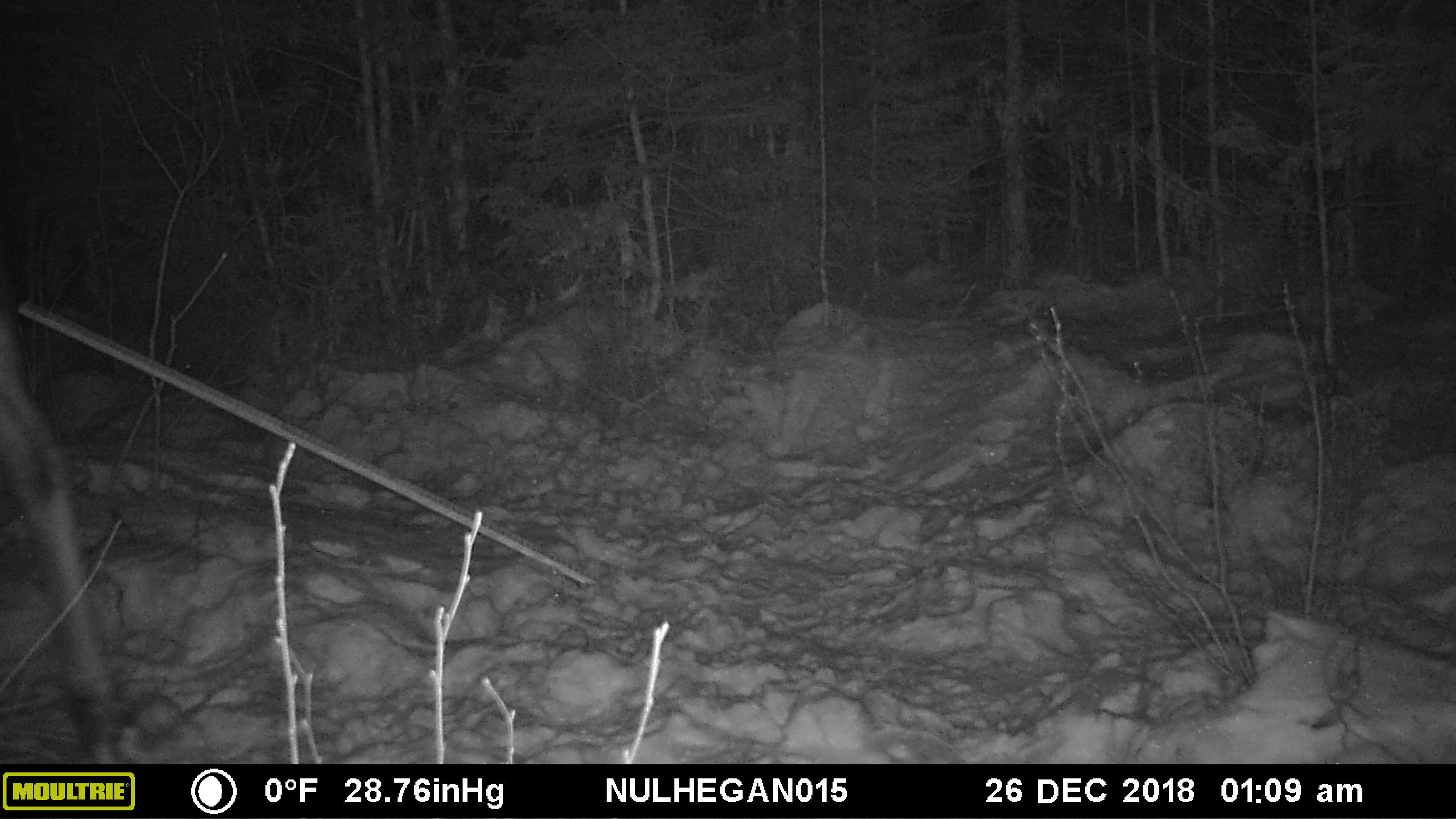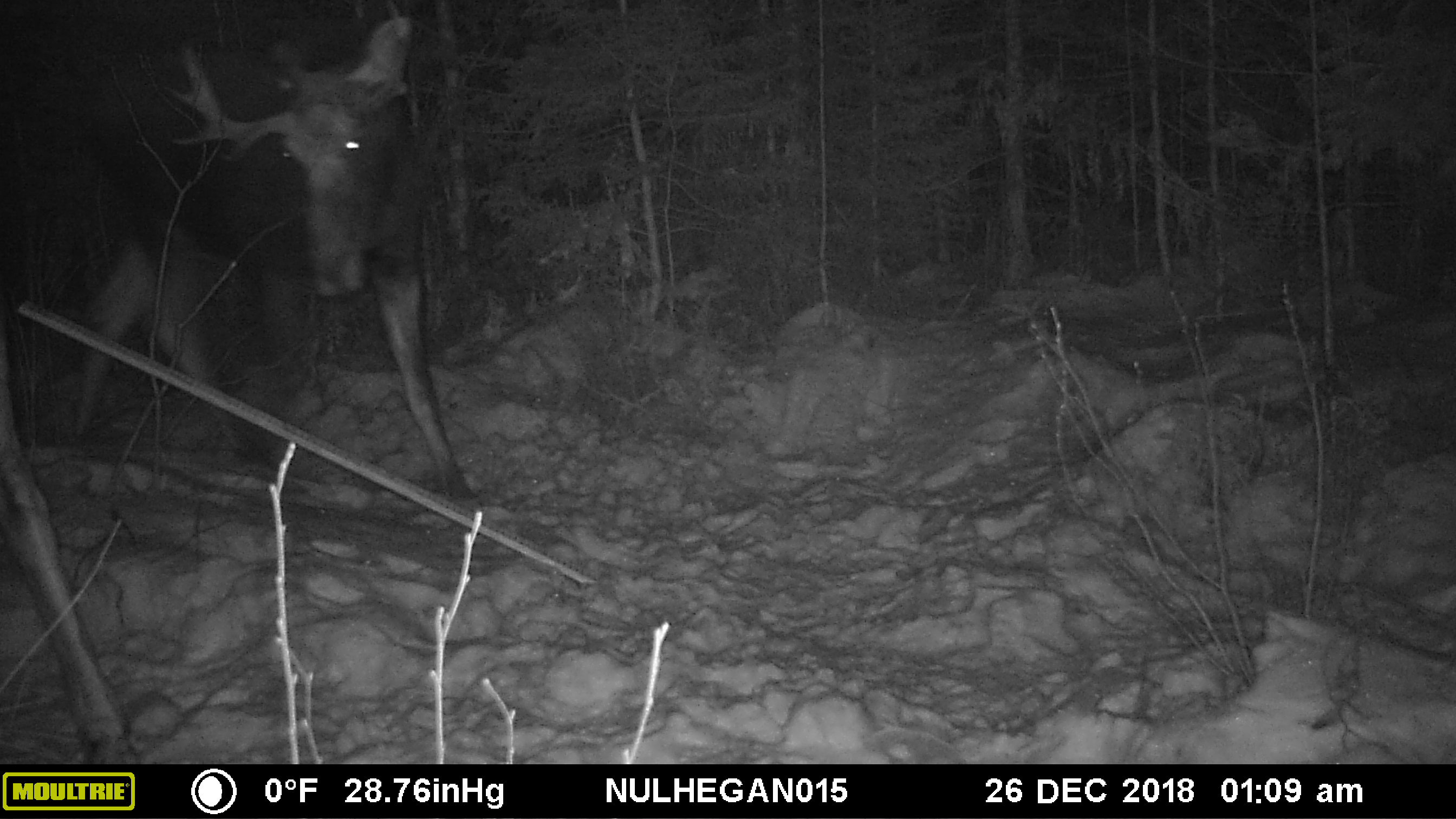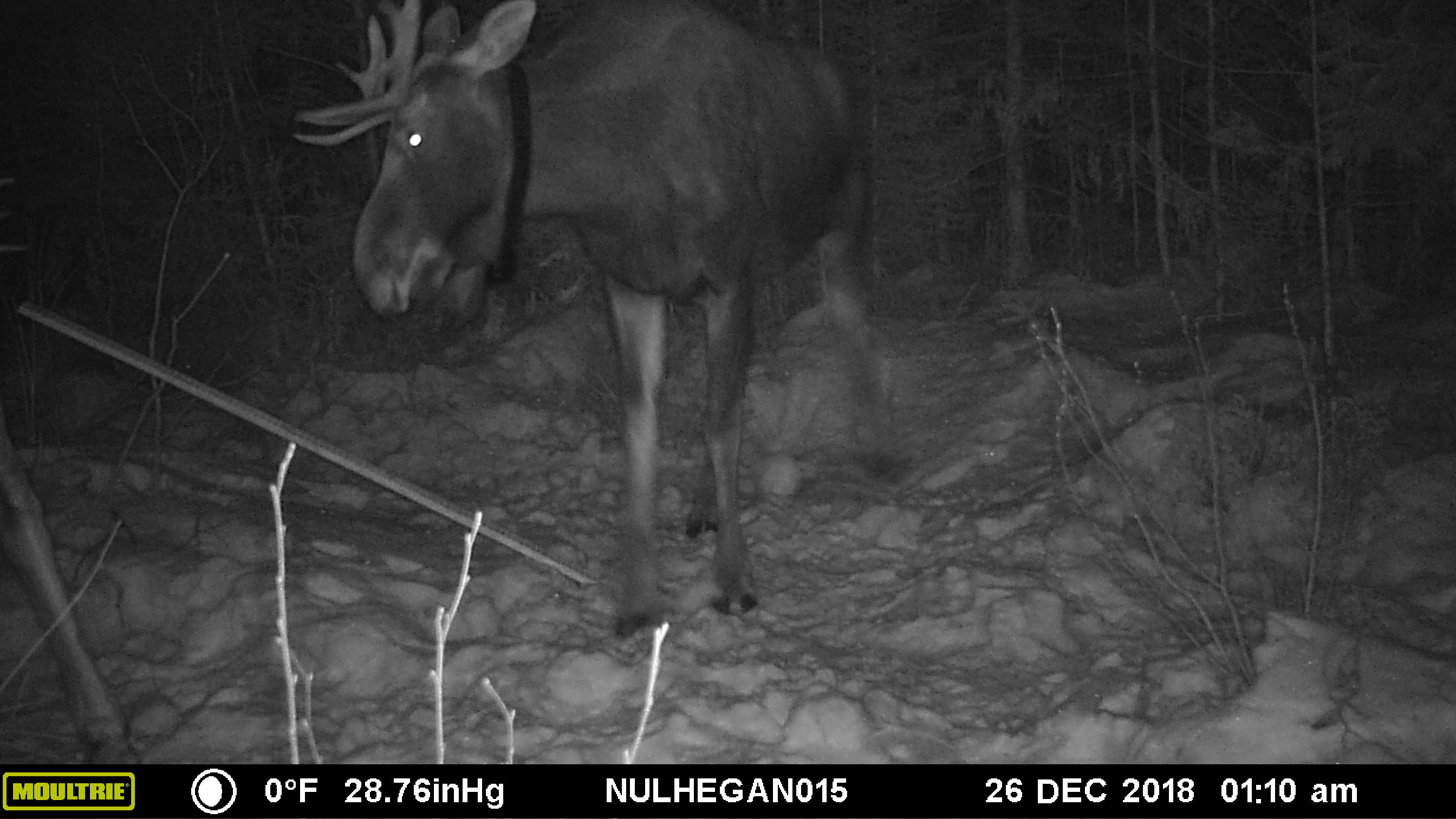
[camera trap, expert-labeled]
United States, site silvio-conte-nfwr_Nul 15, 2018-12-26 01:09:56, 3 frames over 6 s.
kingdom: Animalia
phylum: Chordata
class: Mammalia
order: Artiodactyla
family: Cervidae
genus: Alces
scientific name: Alces alces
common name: moose